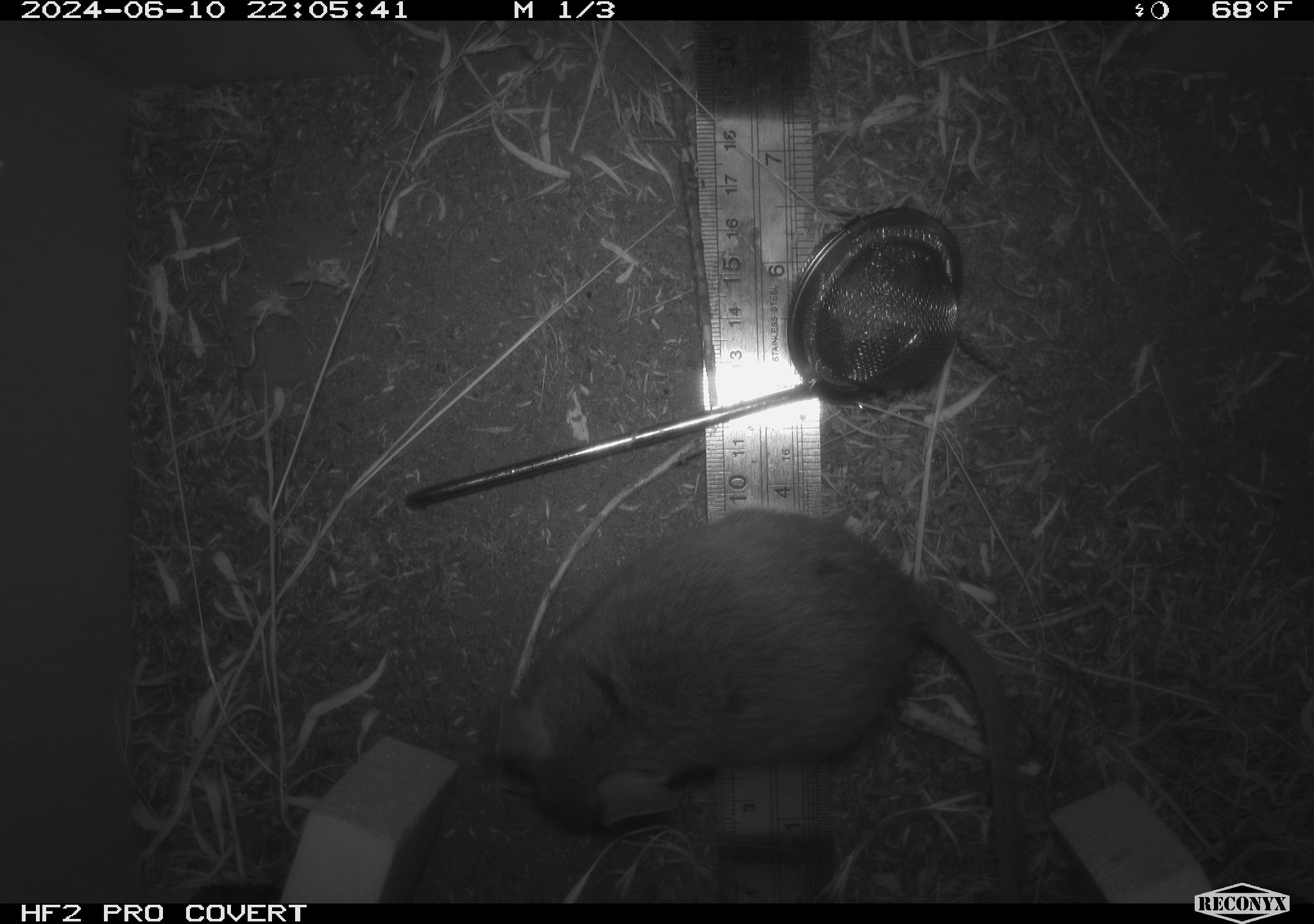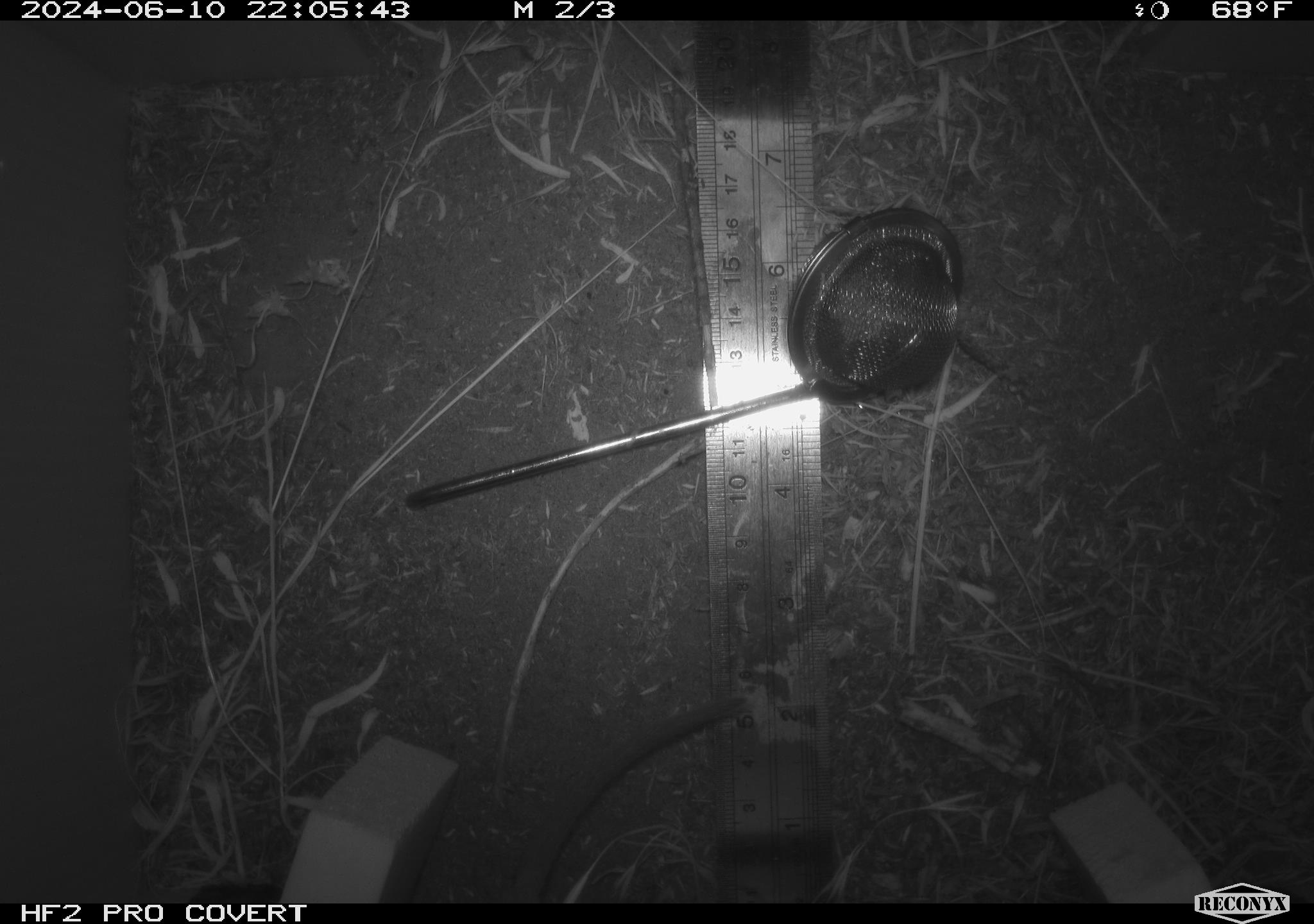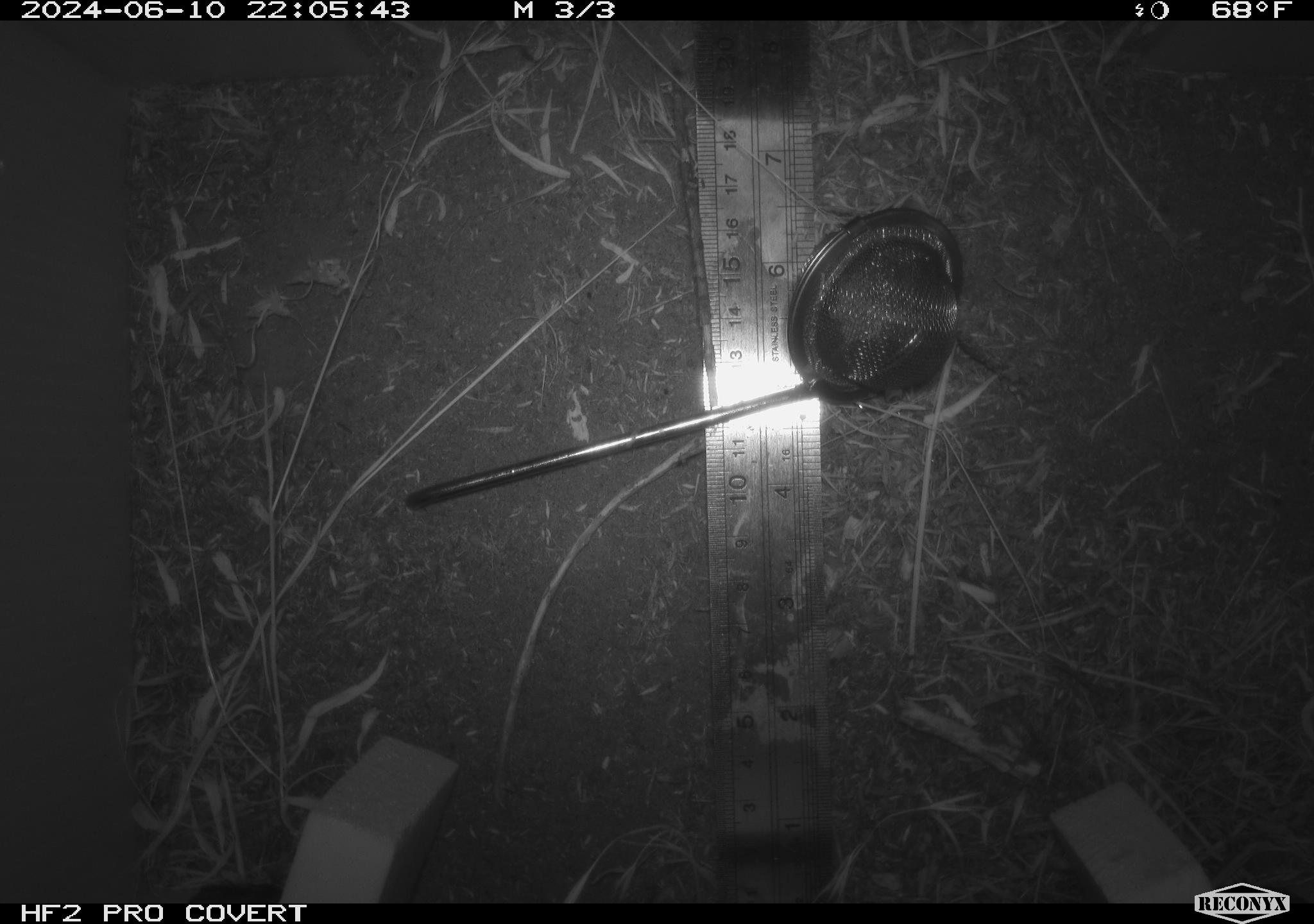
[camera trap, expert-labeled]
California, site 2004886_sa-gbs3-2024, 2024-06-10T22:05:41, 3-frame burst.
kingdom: Animalia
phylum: Chordata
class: Mammalia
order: Rodentia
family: Cricetidae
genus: Neotoma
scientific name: Neotoma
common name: pack rat or woodrat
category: neotoma species